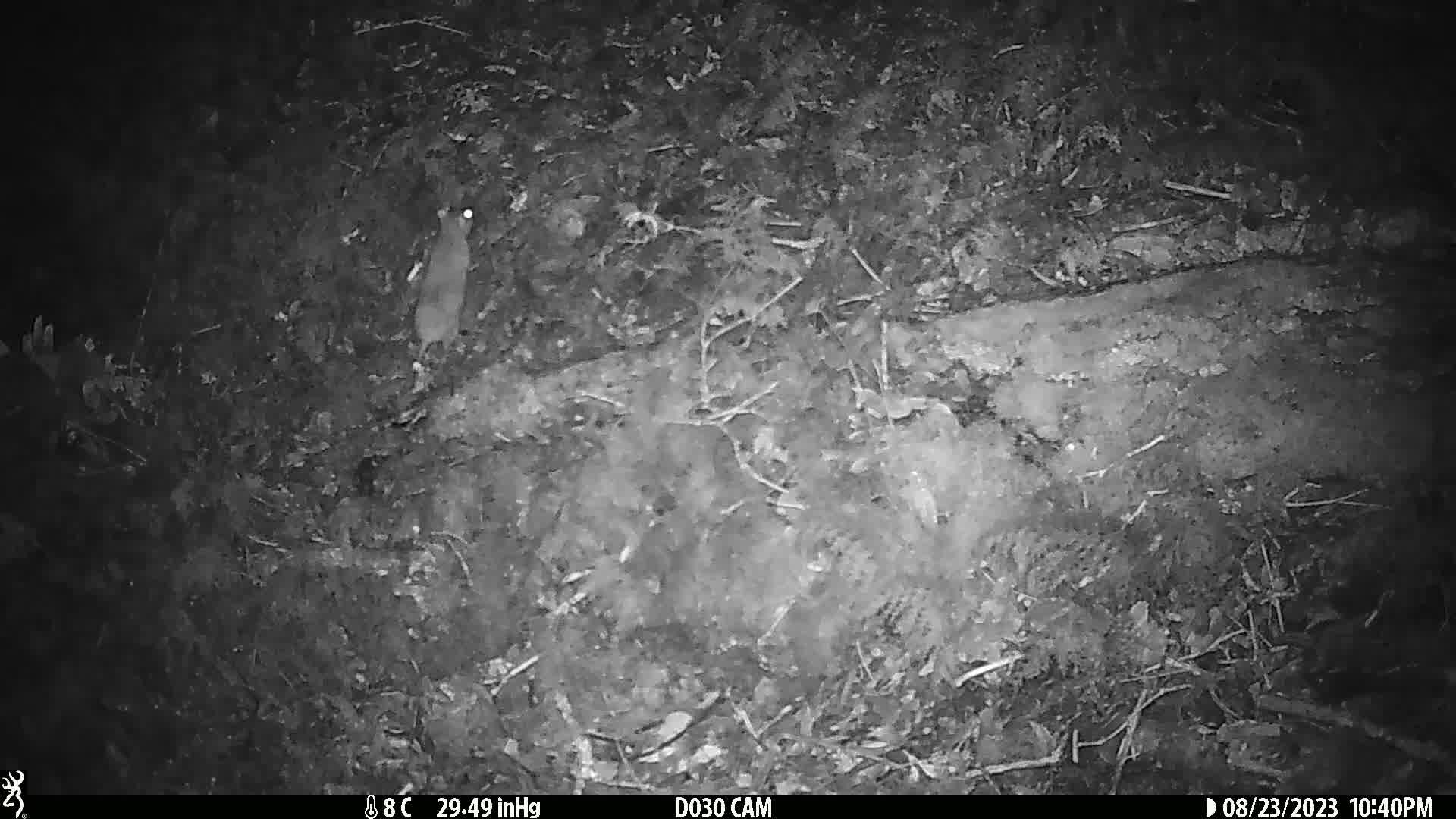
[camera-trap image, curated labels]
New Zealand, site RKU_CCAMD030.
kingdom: Animalia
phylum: Chordata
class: Mammalia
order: Rodentia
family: Muridae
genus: Rattus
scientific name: Rattus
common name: rat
Rat (Rattus).